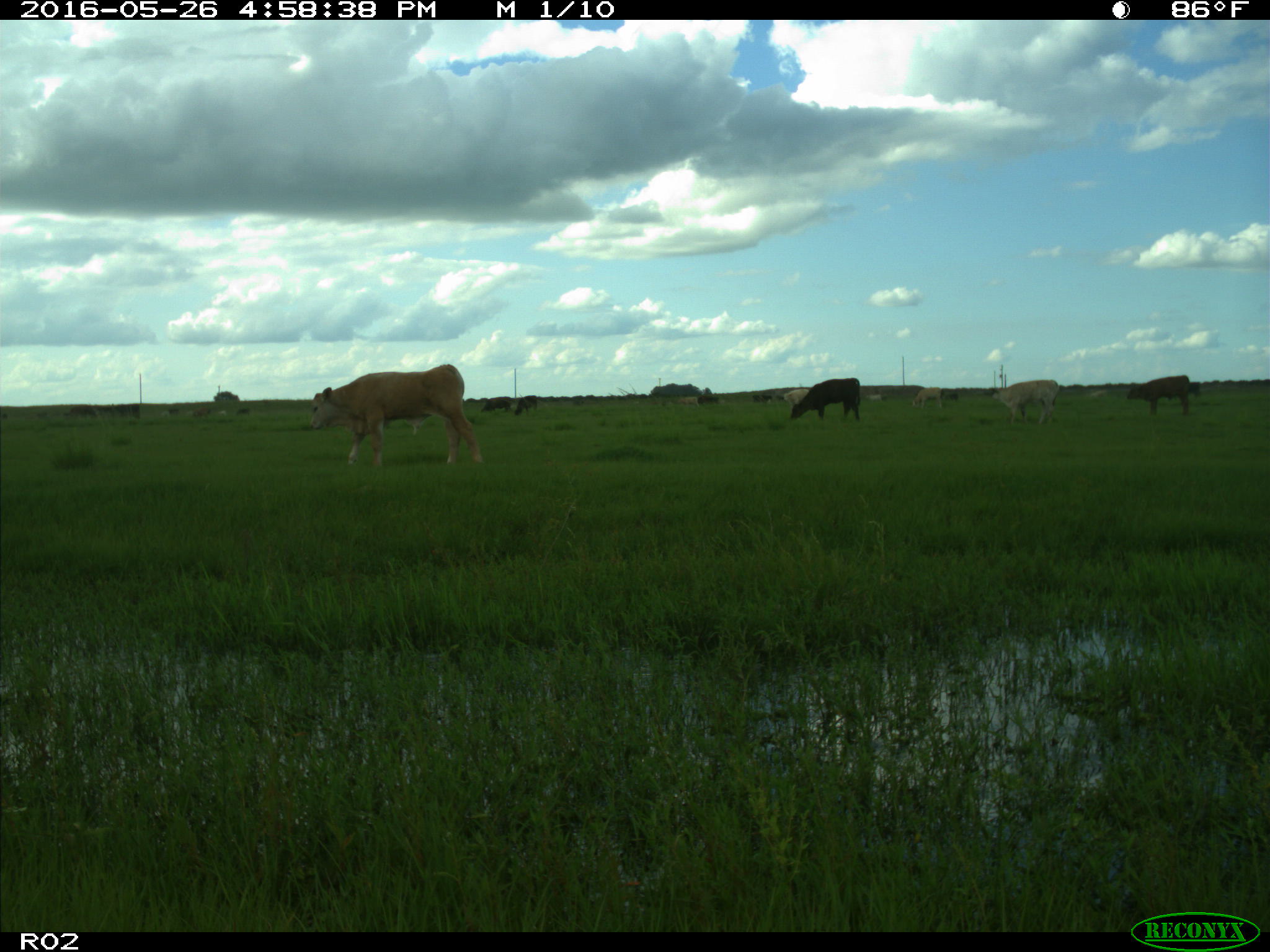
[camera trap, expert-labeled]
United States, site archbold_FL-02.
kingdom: Animalia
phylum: Chordata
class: Mammalia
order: Artiodactyla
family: Bovidae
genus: Bos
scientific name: Bos taurus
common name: domestic cow